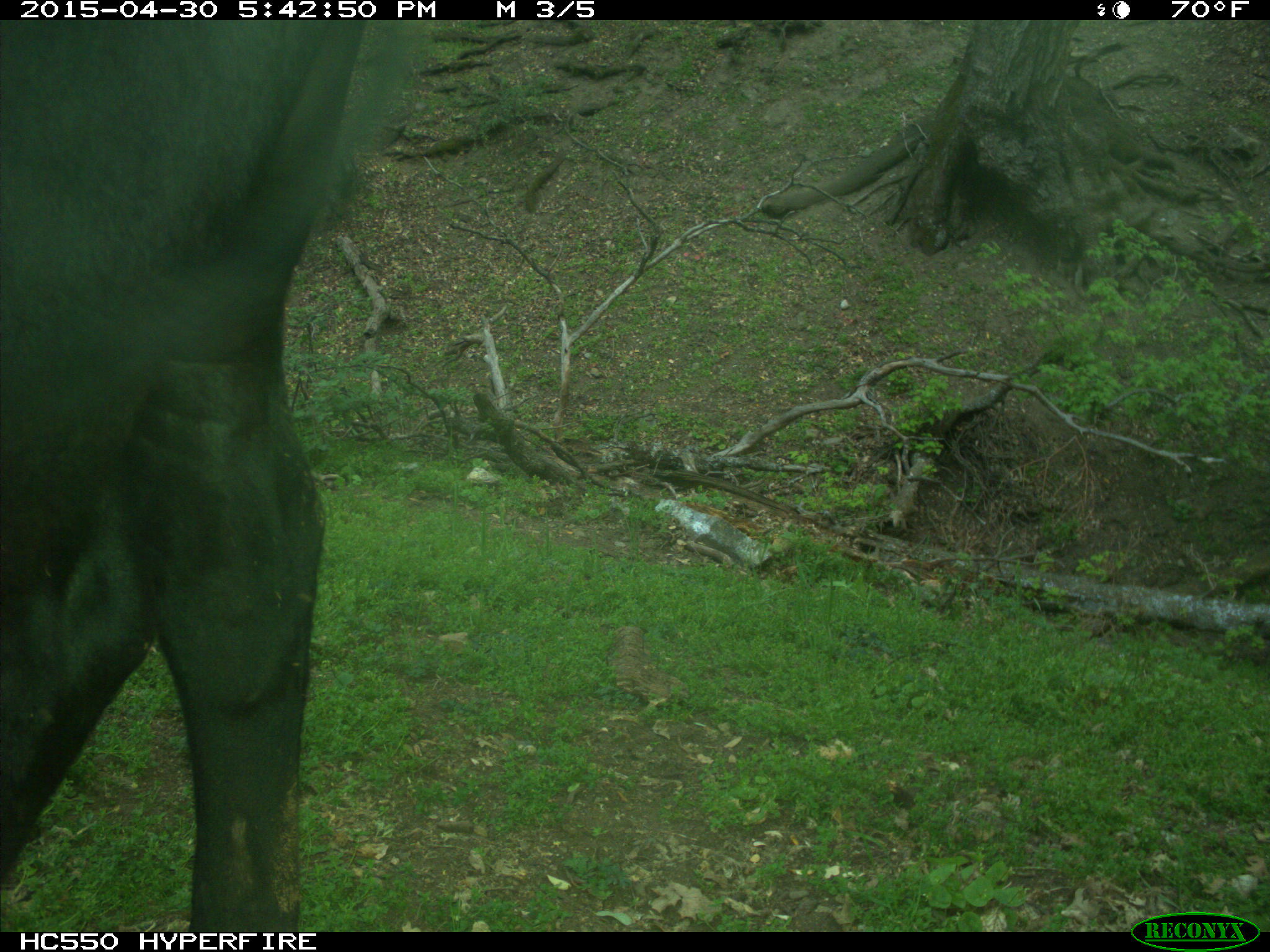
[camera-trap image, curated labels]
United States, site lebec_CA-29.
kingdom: Animalia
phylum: Chordata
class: Mammalia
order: Artiodactyla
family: Bovidae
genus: Bos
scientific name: Bos taurus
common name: domestic cow